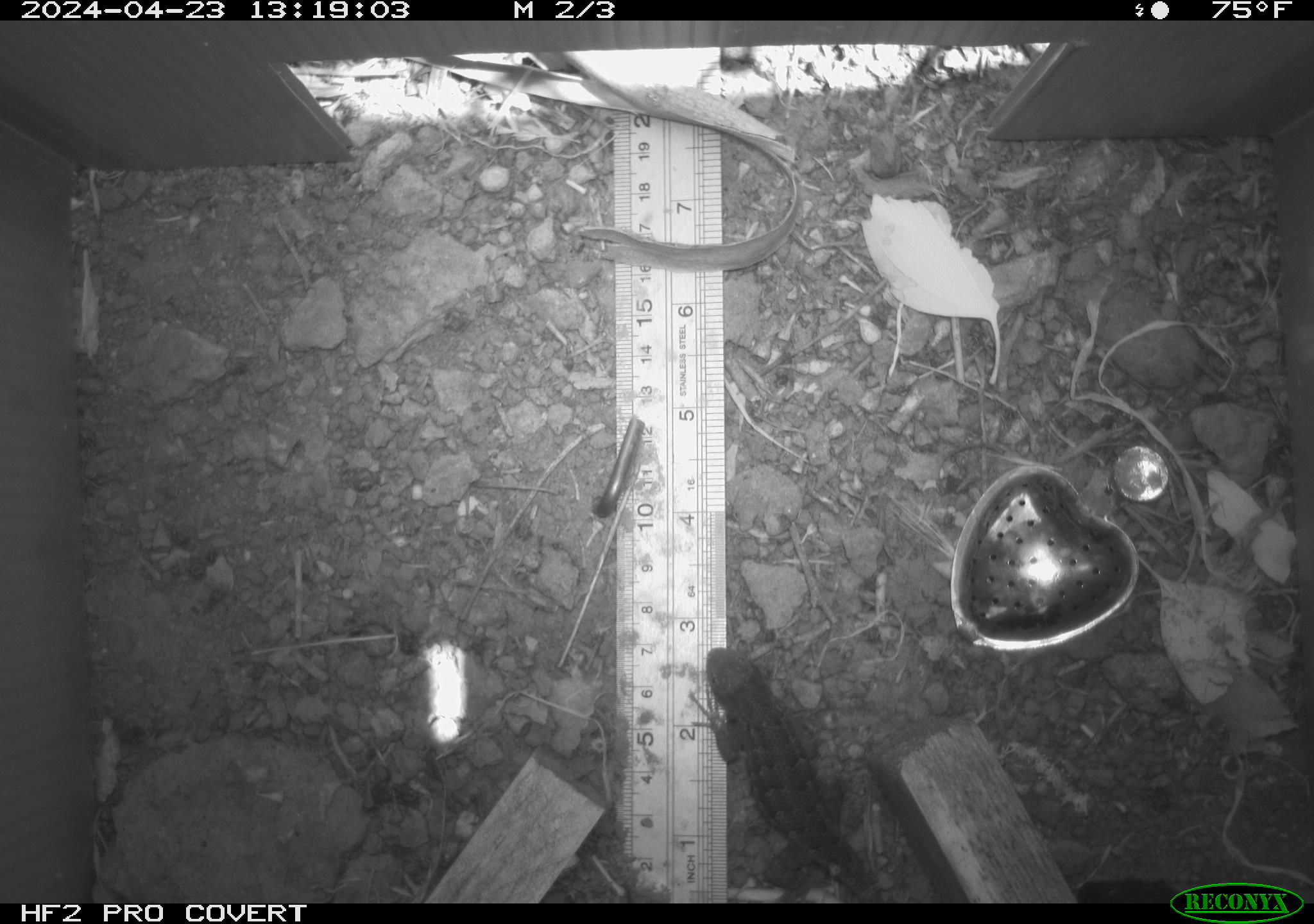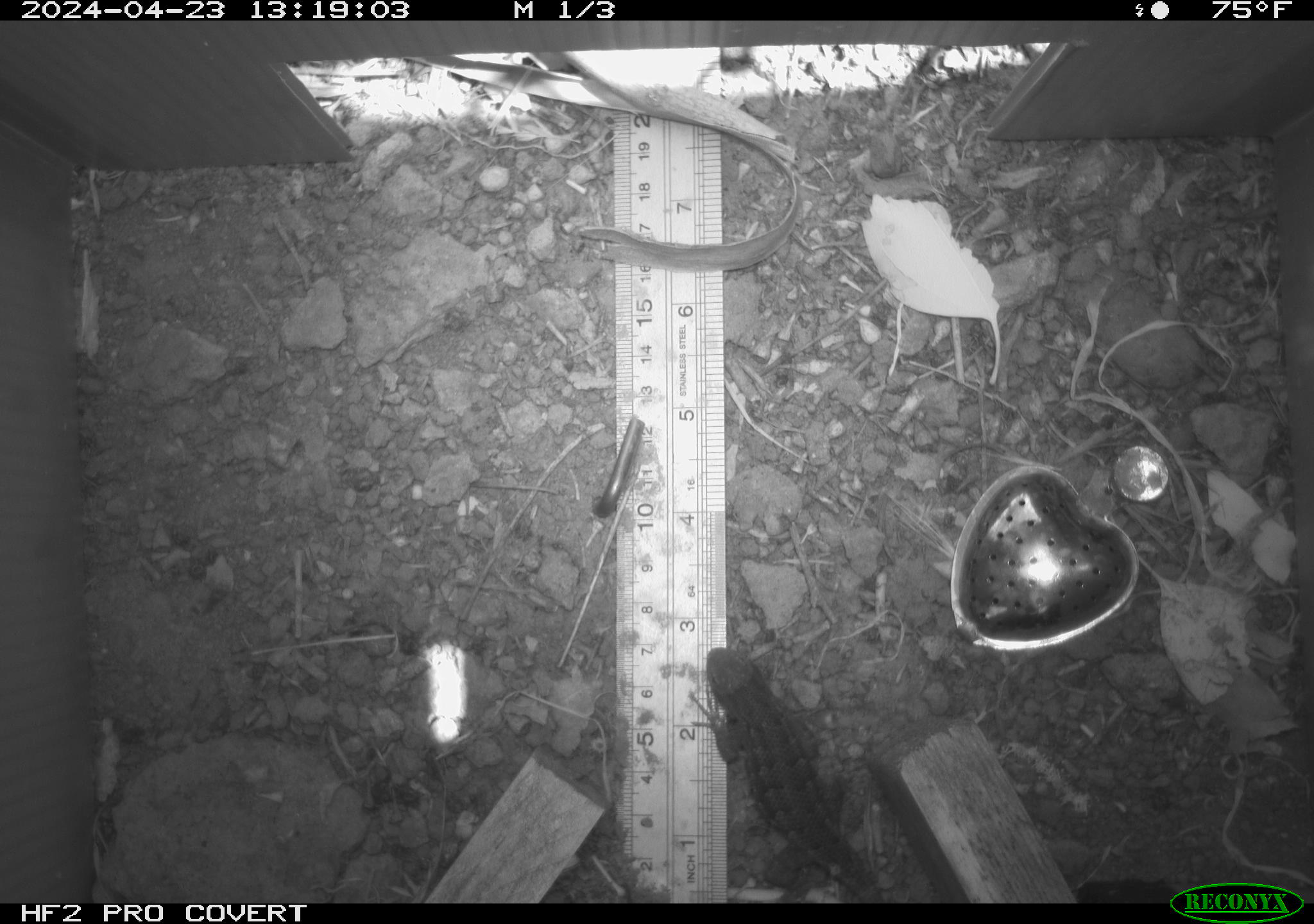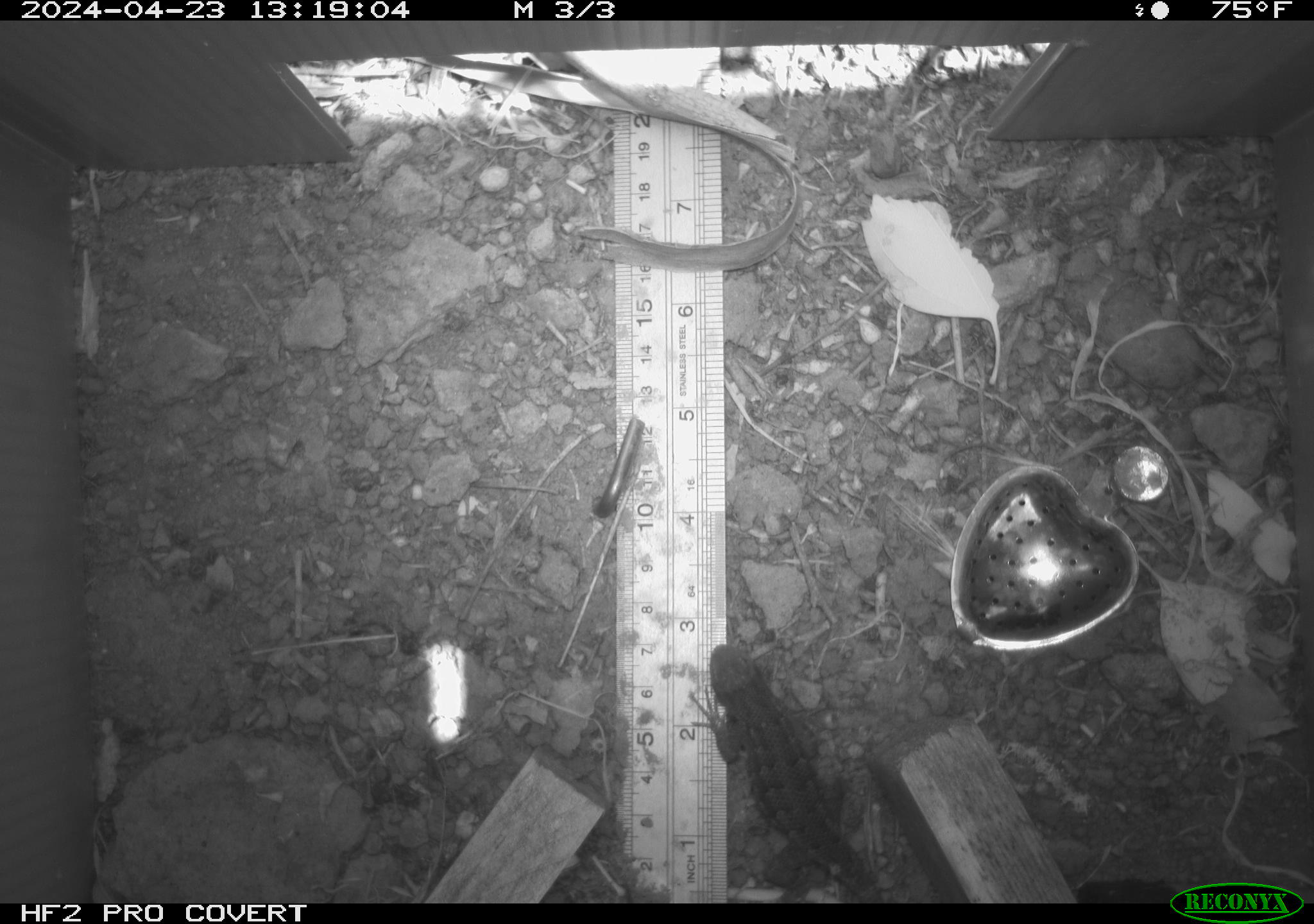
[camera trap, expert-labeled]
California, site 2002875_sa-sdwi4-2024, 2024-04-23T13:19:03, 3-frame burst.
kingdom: Animalia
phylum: Chordata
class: Reptilia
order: Squamata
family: Phrynosomatidae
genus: Sceloporus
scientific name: Sceloporus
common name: spiny lizards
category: sceloporus species